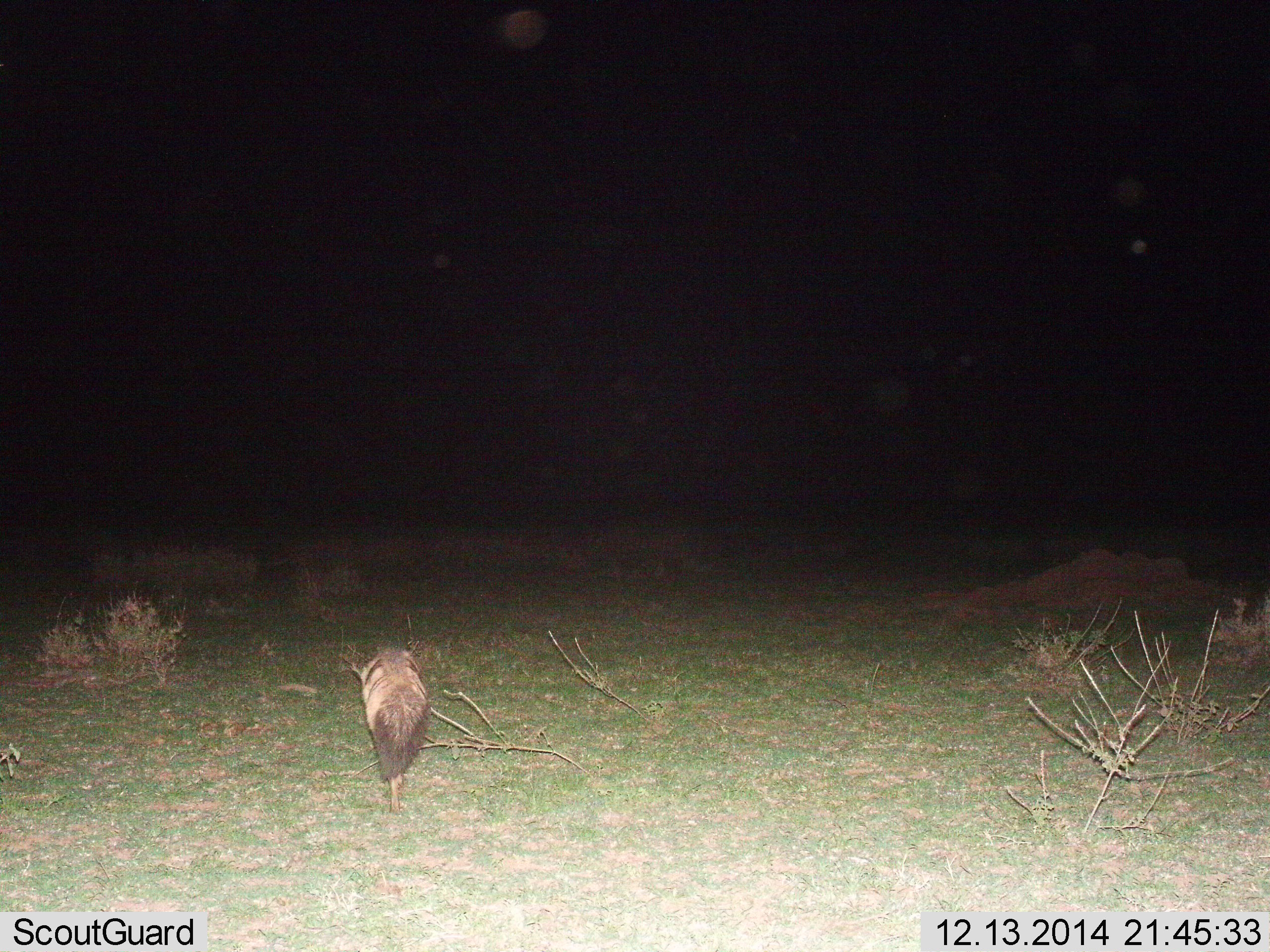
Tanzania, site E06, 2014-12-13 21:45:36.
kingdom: Animalia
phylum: Chordata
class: Mammalia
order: Carnivora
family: Hyaenidae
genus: Proteles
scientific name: Proteles cristatus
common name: aardwolf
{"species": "aardwolf (Proteles cristatus)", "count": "1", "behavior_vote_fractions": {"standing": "10%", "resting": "0%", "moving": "90%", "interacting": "0%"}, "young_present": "0%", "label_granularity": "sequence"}